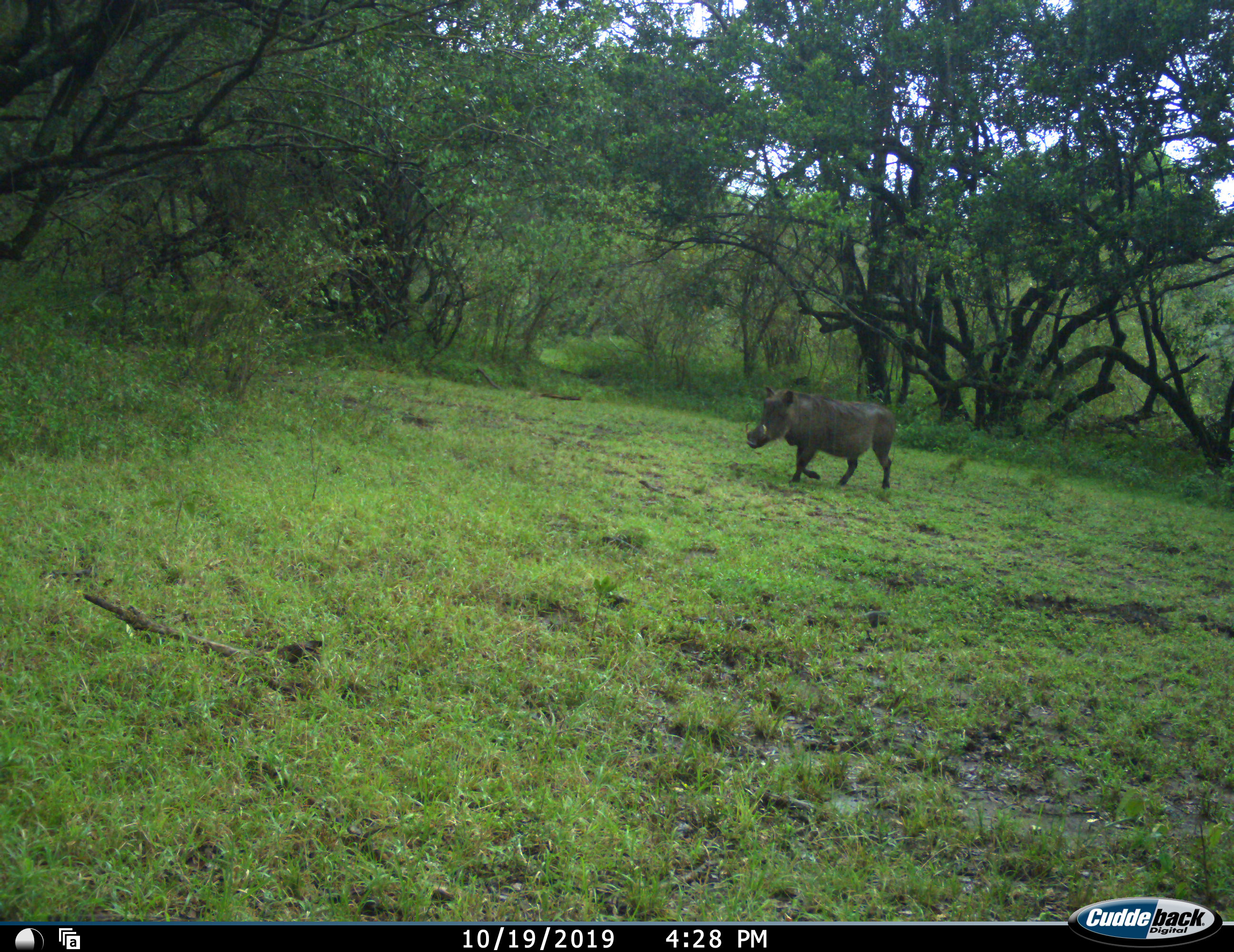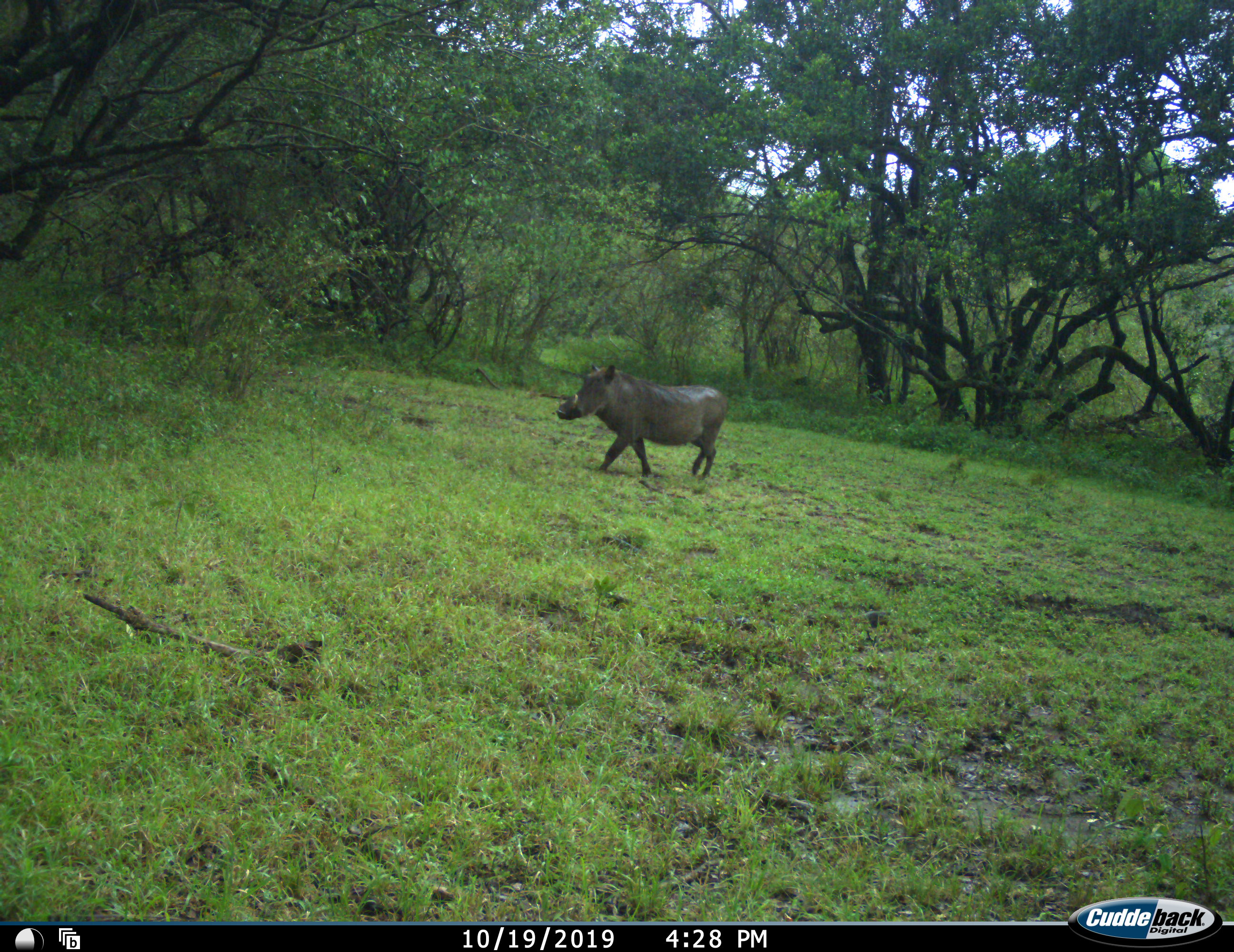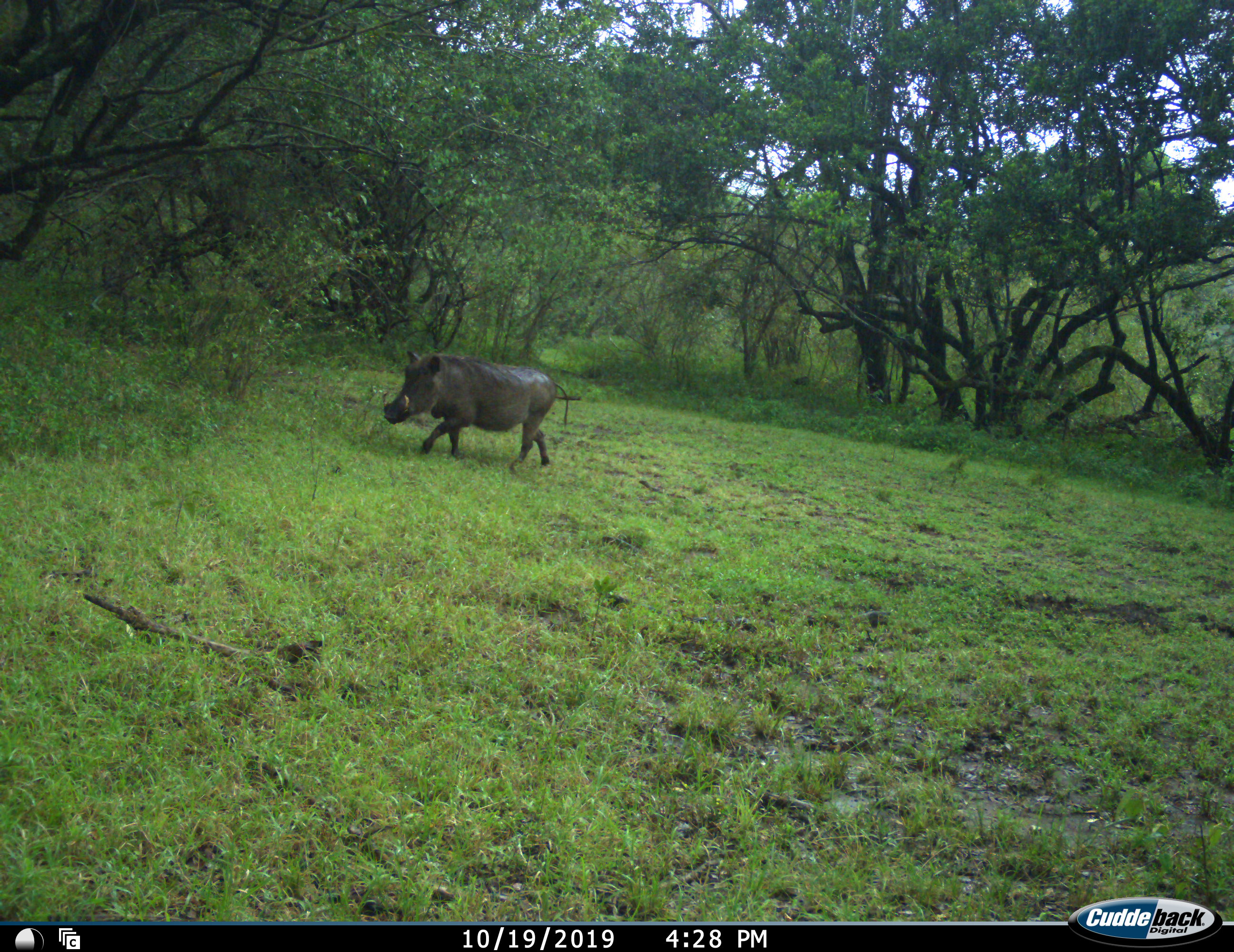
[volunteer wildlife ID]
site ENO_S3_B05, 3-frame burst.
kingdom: Animalia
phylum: Chordata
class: Mammalia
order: Artiodactyla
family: Suidae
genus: Phacochoerus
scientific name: Phacochoerus africanus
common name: warthog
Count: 1.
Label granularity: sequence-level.